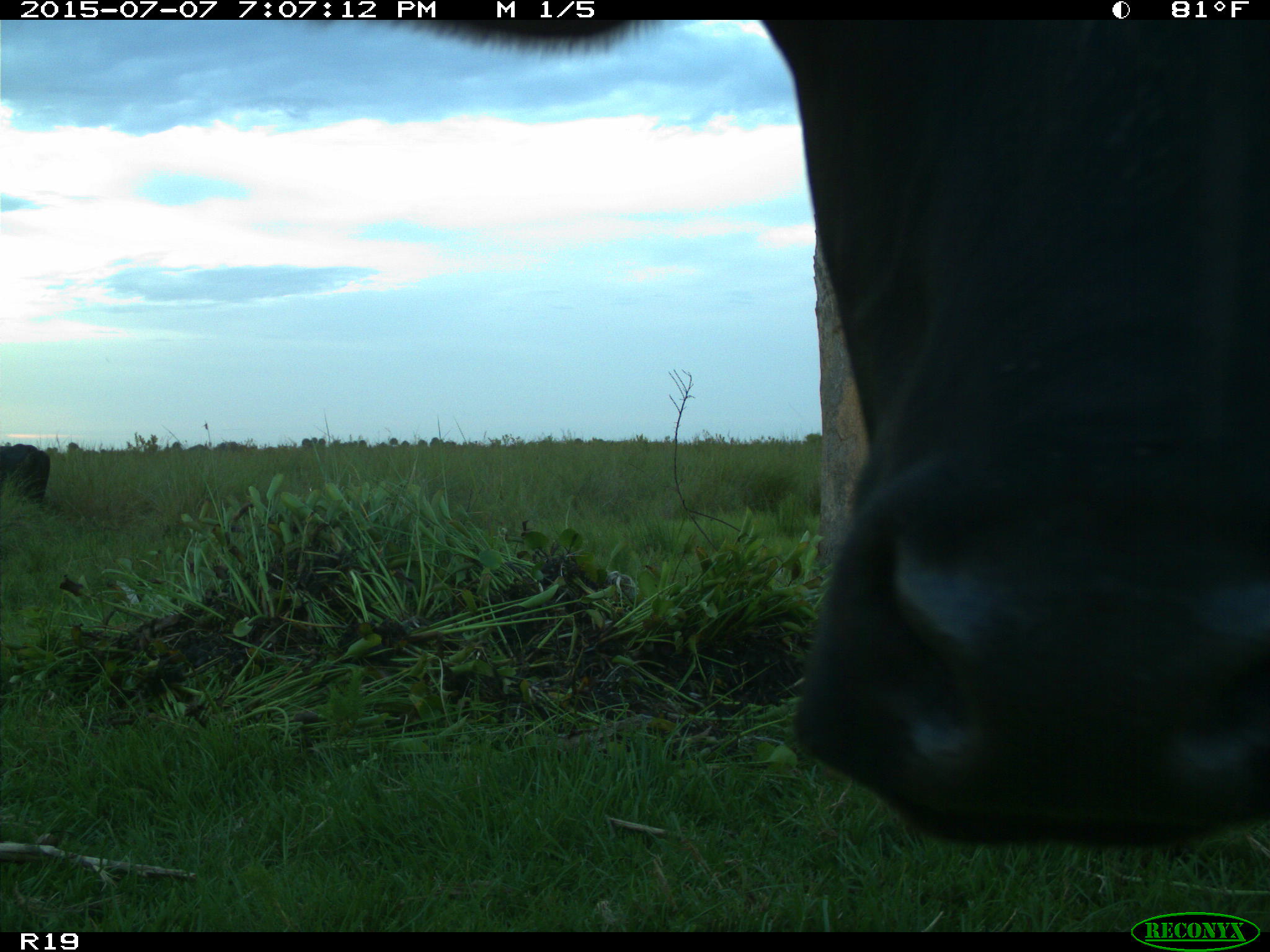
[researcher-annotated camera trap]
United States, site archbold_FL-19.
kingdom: Animalia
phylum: Chordata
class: Mammalia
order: Artiodactyla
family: Bovidae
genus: Bos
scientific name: Bos taurus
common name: domestic cow